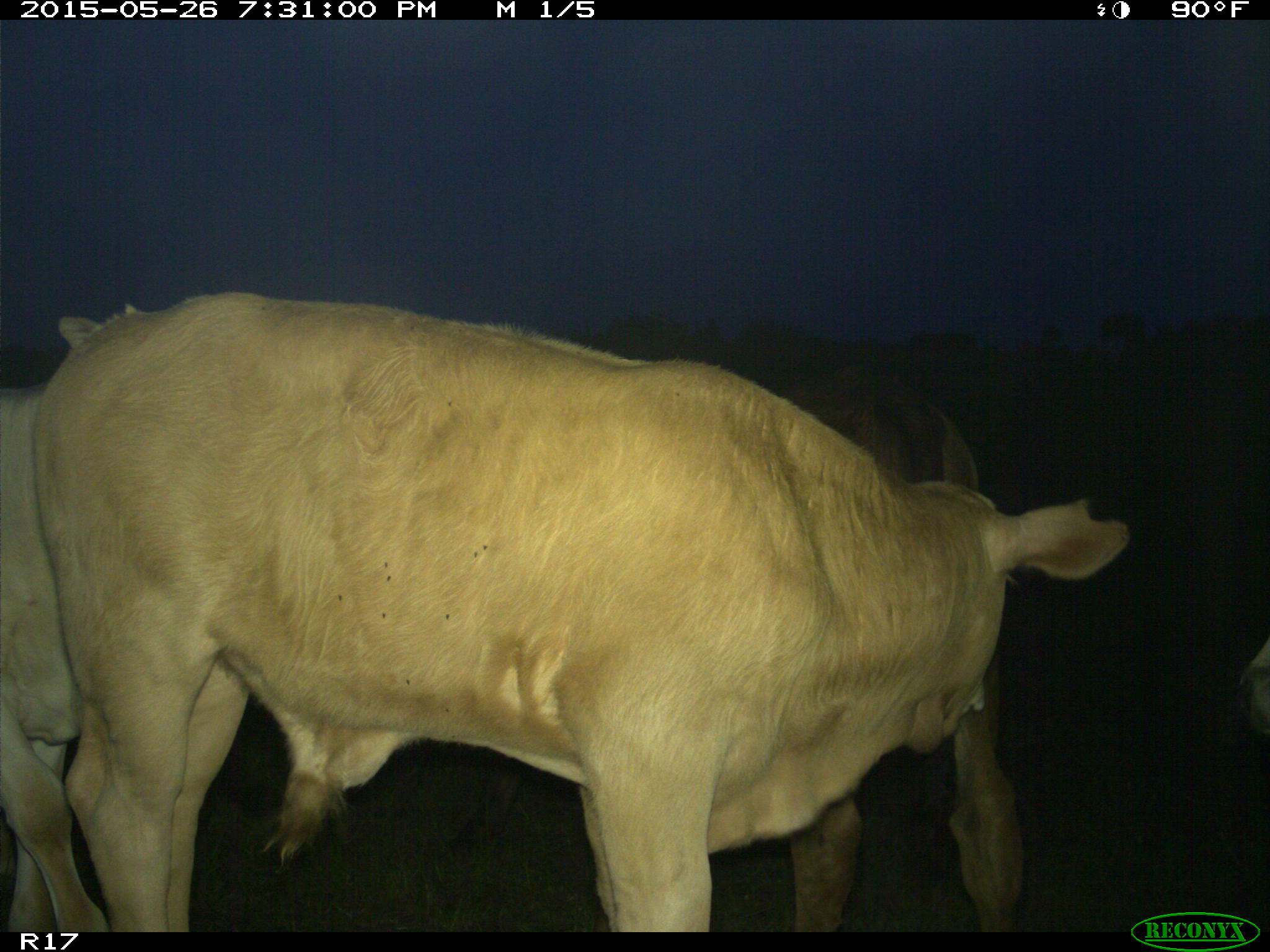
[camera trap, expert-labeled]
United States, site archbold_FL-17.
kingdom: Animalia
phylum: Chordata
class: Mammalia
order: Artiodactyla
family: Bovidae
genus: Bos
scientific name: Bos taurus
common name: domestic cow